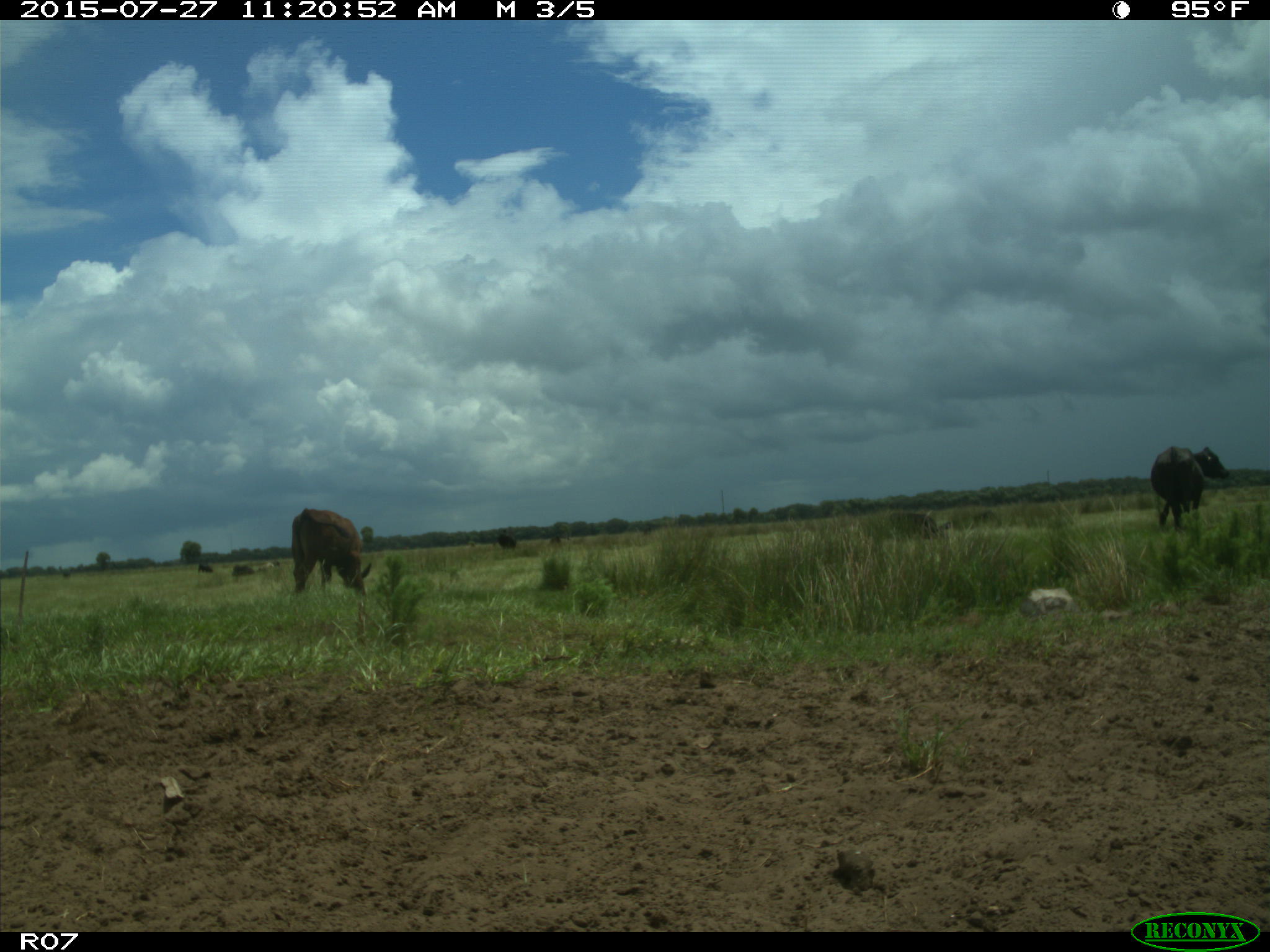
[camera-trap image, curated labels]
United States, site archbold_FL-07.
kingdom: Animalia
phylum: Chordata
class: Mammalia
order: Artiodactyla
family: Bovidae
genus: Bos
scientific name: Bos taurus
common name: domestic cow